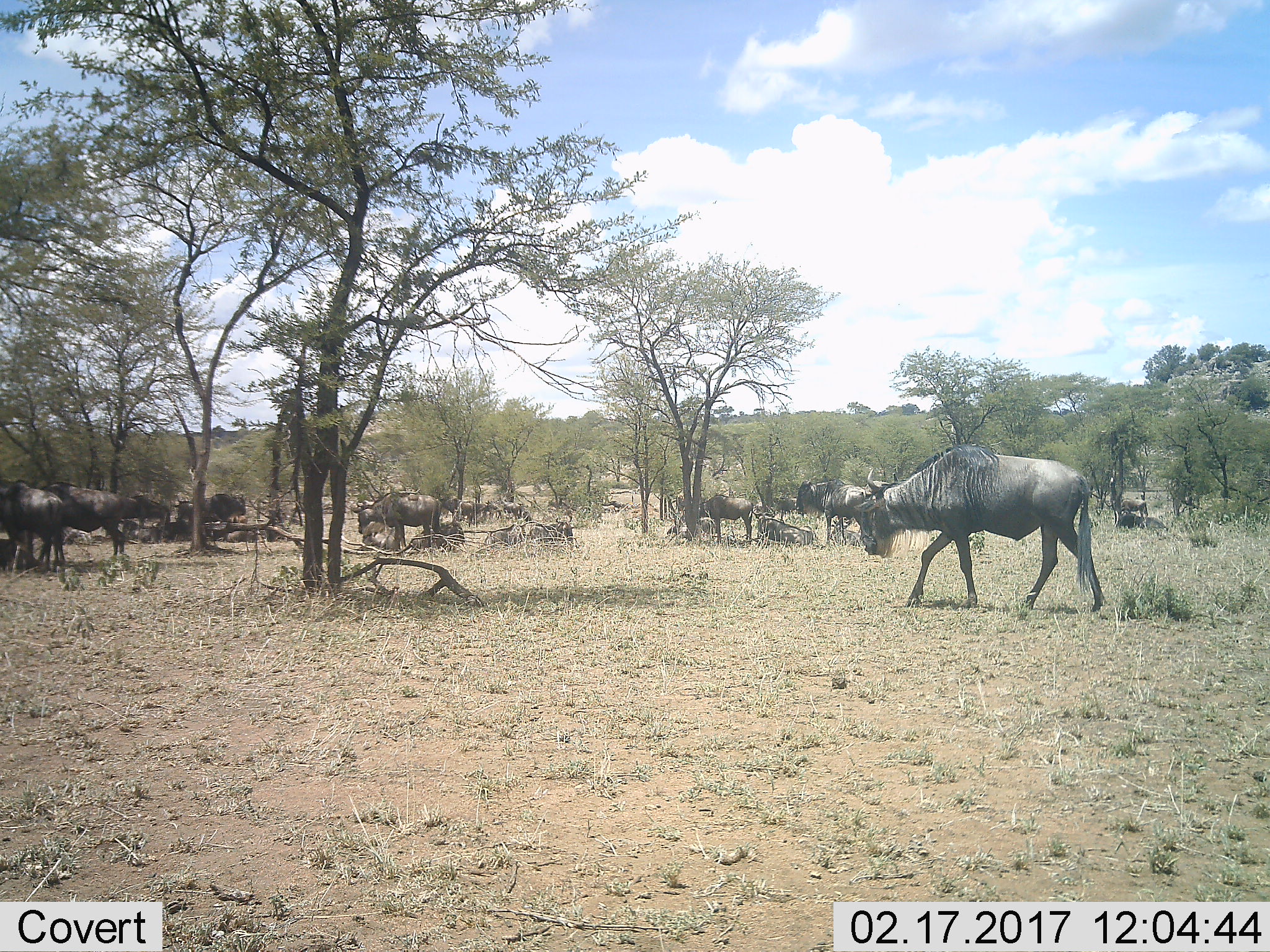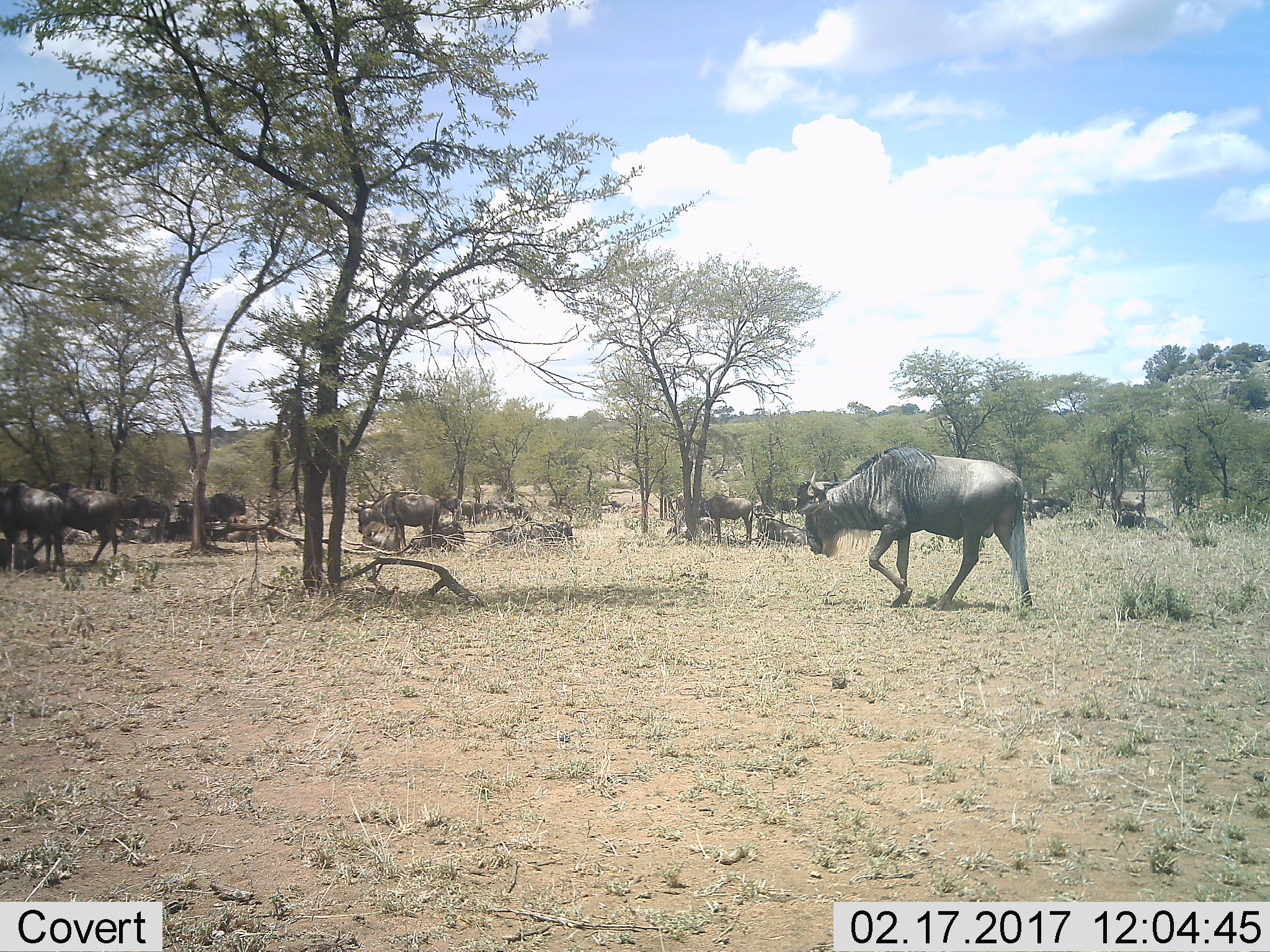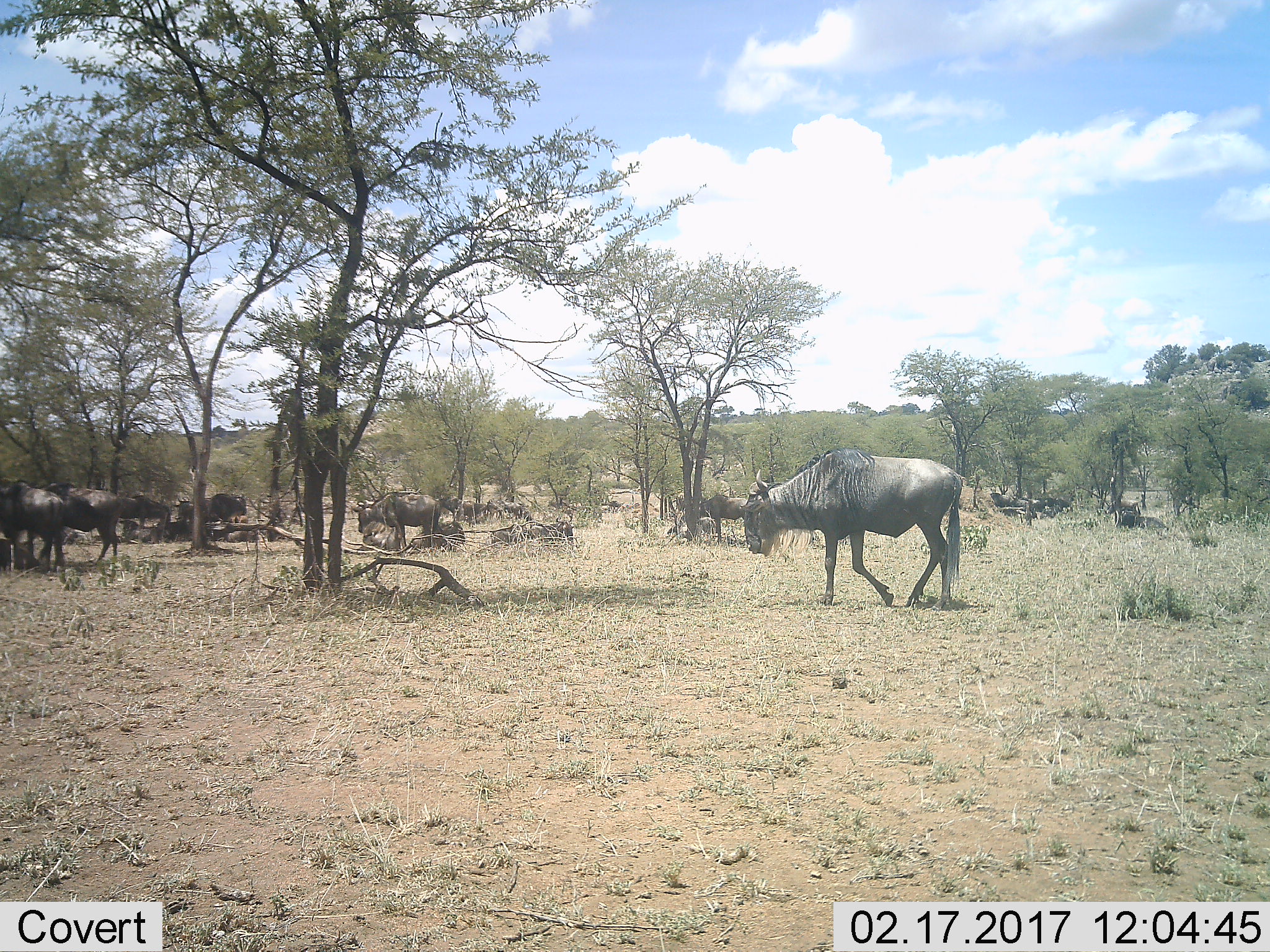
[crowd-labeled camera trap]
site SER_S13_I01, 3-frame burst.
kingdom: Animalia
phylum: Chordata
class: Mammalia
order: Artiodactyla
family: Bovidae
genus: Connochaetes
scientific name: Connochaetes taurinus taurinus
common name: blue wildebeest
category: wildebeestblue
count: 11-50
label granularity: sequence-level